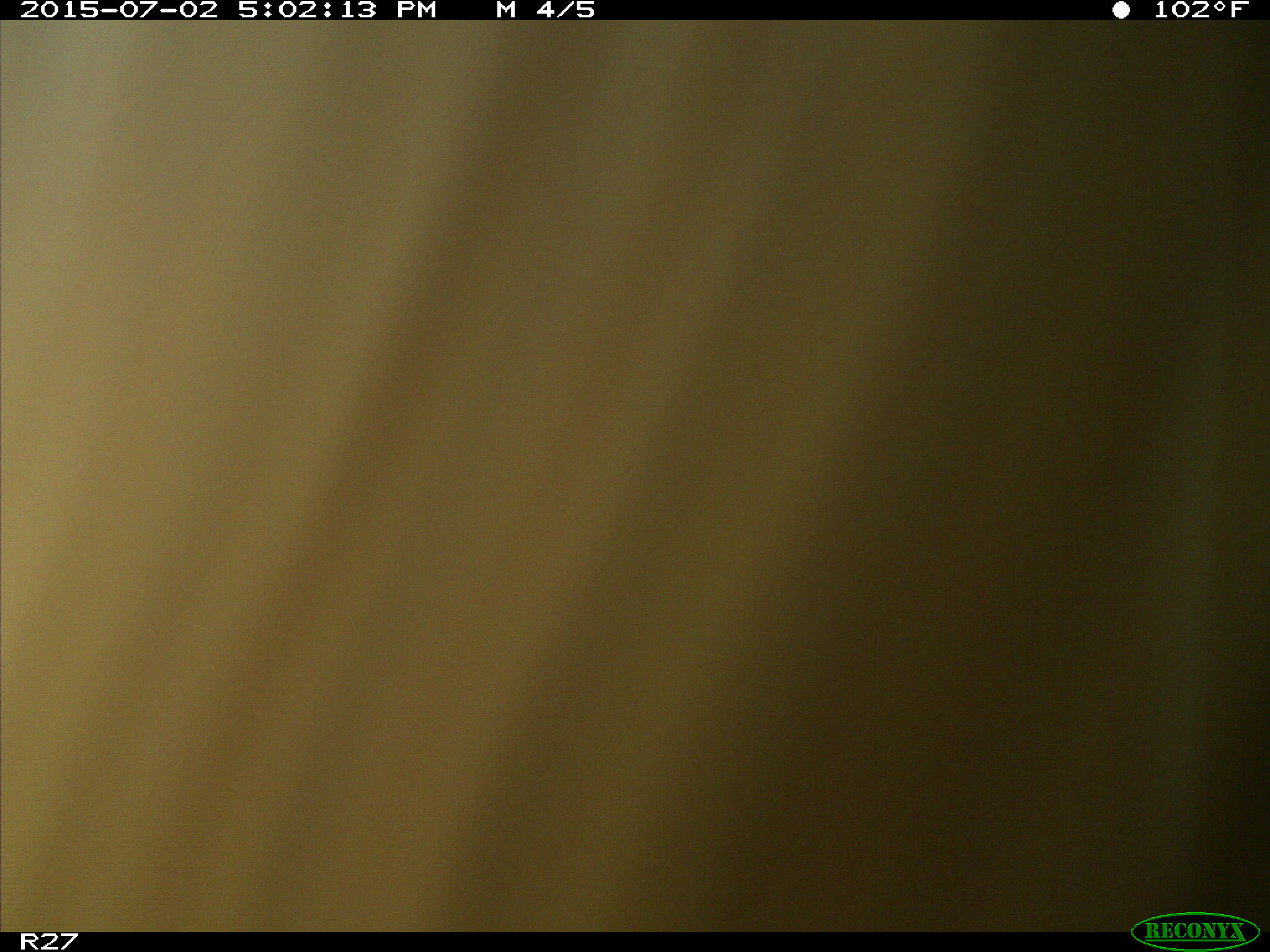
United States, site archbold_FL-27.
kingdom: Animalia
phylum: Chordata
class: Mammalia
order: Artiodactyla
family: Bovidae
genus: Bos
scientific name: Bos taurus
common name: domestic cow